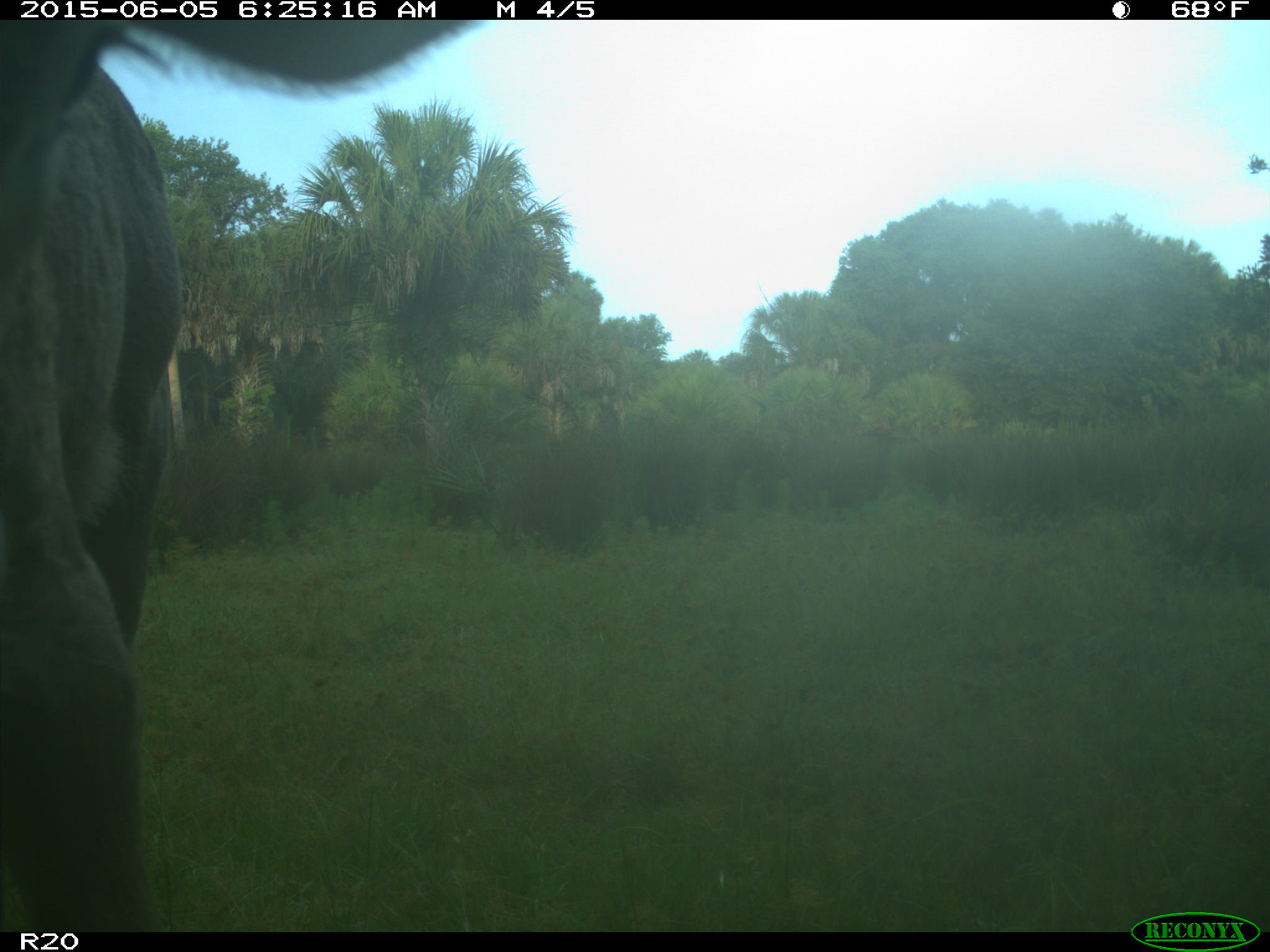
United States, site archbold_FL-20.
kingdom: Animalia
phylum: Chordata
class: Mammalia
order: Artiodactyla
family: Bovidae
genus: Bos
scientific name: Bos taurus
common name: domestic cow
Bos taurus (domestic cow).